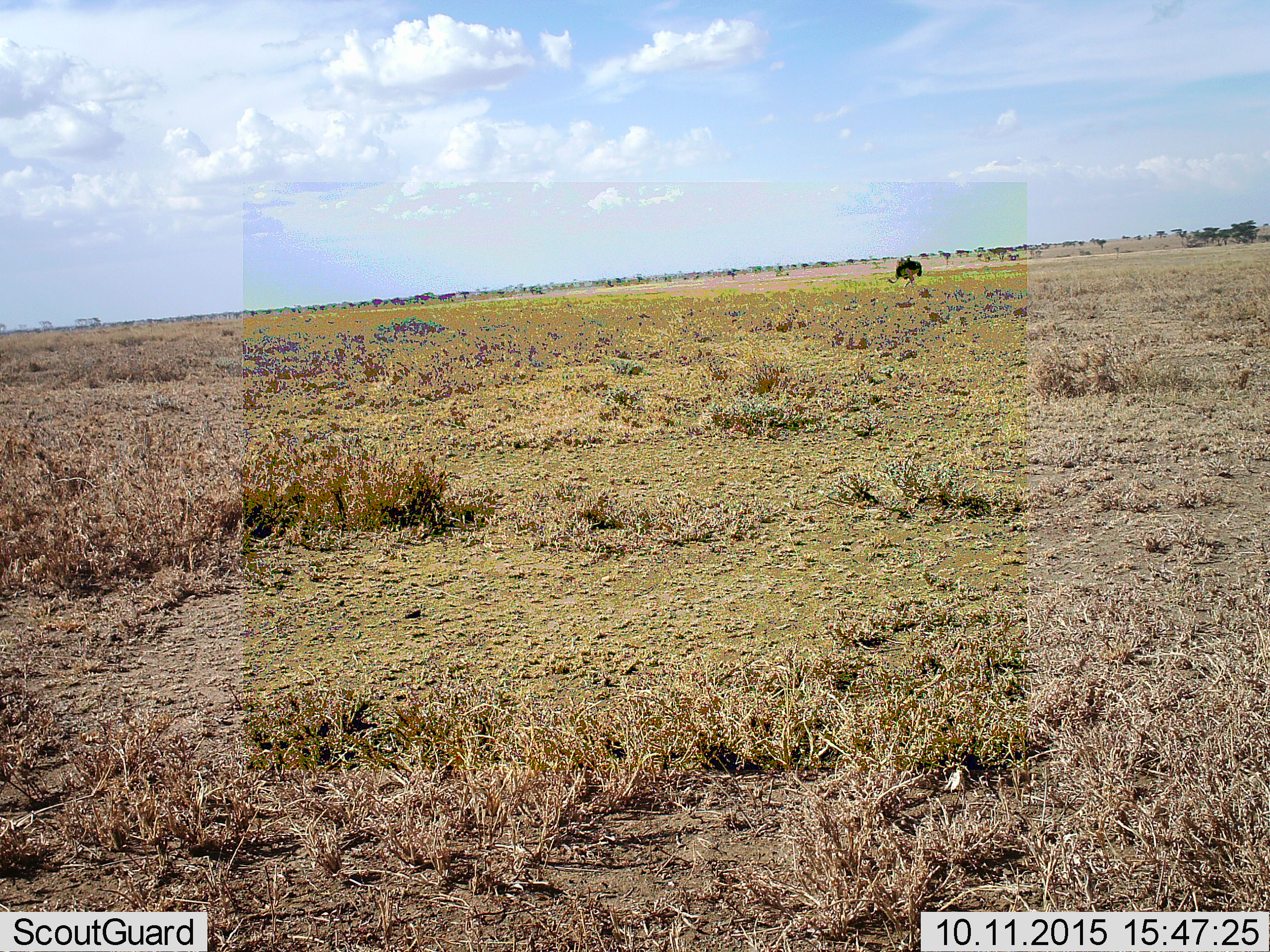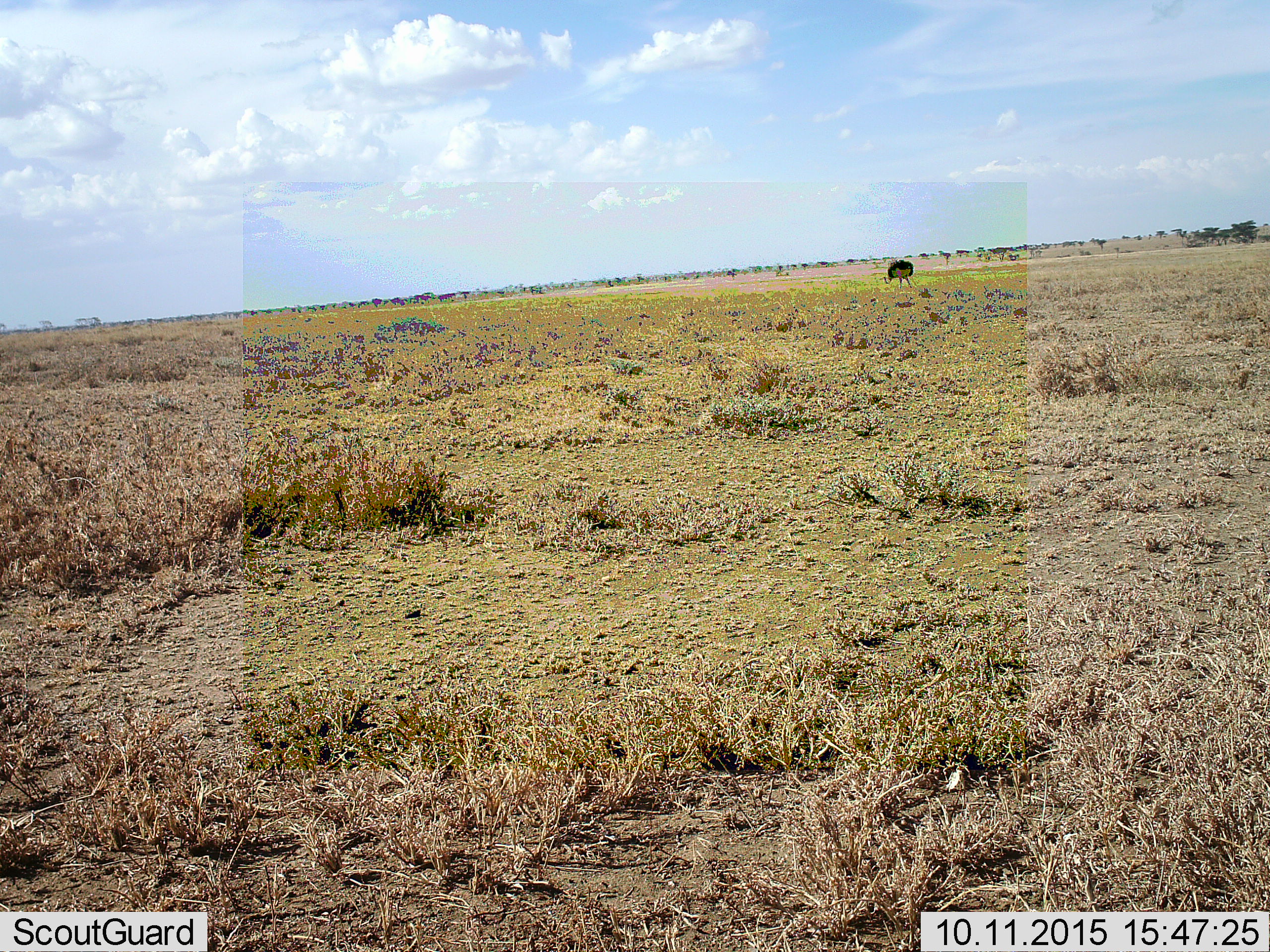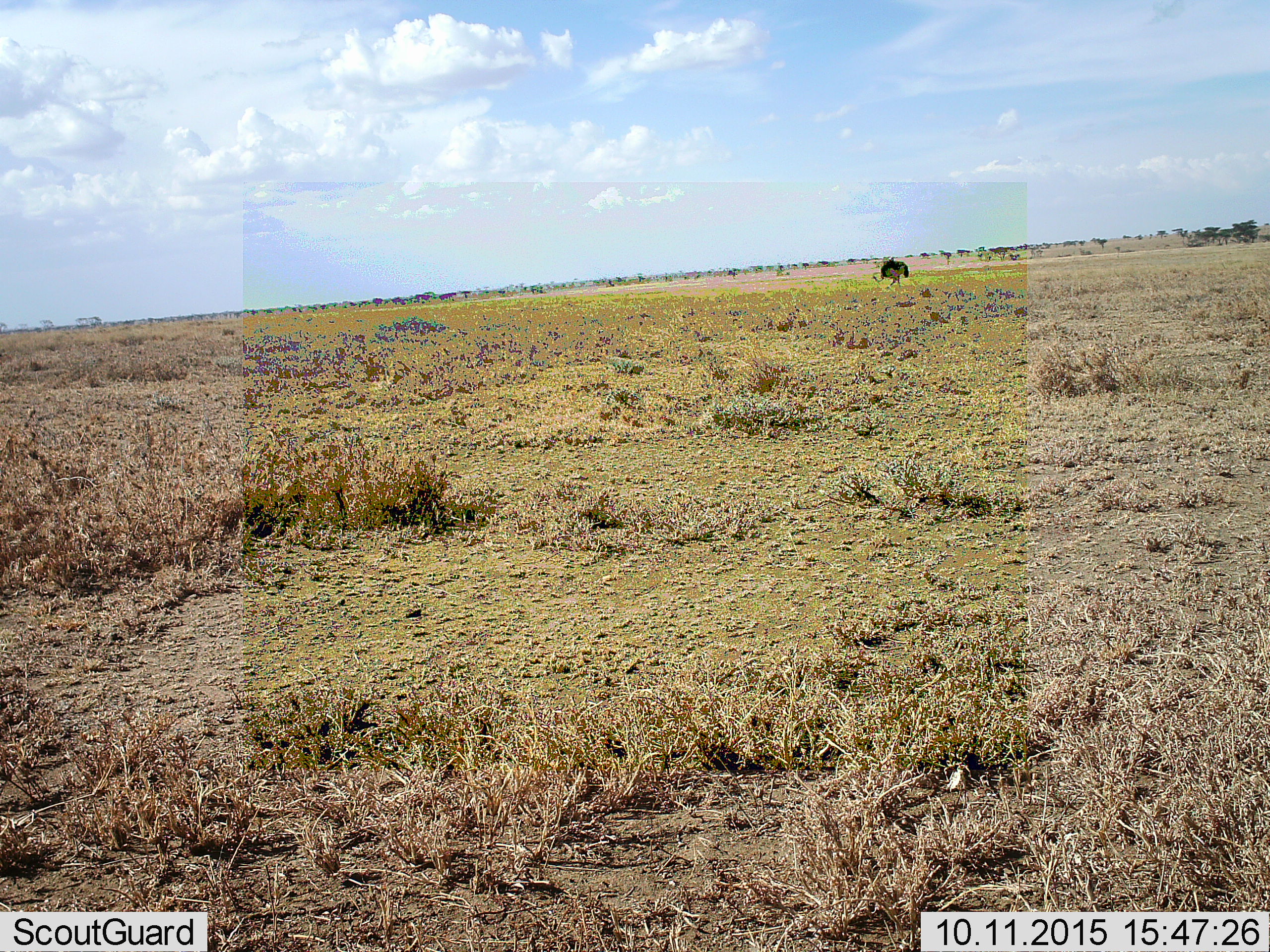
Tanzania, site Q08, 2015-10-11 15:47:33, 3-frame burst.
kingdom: Animalia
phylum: Chordata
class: Aves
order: Struthioniformes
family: Struthionidae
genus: Struthio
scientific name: Struthio camelus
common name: ostrich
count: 1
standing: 10%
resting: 0%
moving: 100%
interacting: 0%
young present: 0%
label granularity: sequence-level